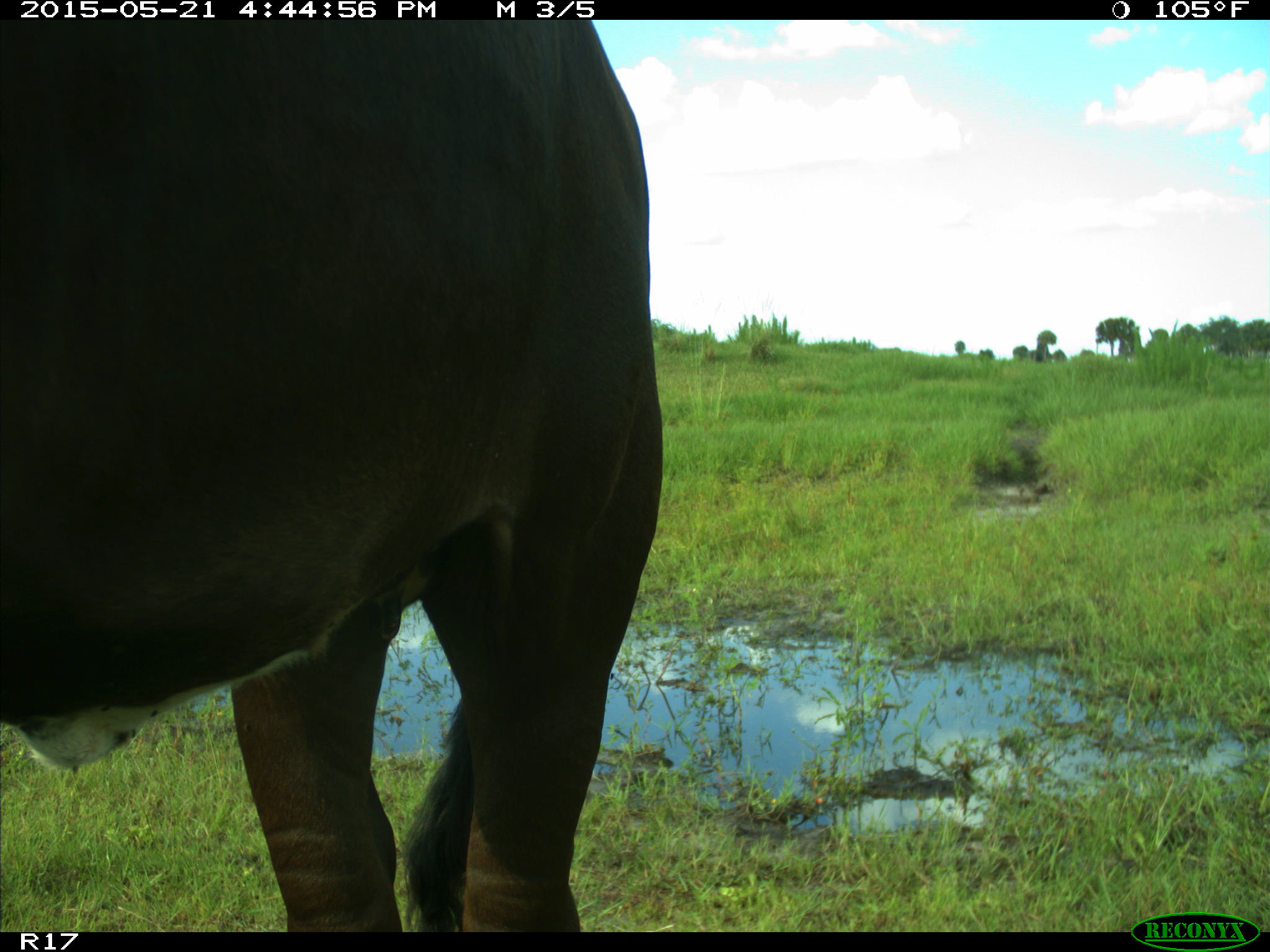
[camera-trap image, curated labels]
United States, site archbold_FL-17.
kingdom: Animalia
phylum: Chordata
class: Mammalia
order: Artiodactyla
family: Bovidae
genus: Bos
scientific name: Bos taurus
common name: domestic cow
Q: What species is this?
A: Bos taurus (domestic cow).